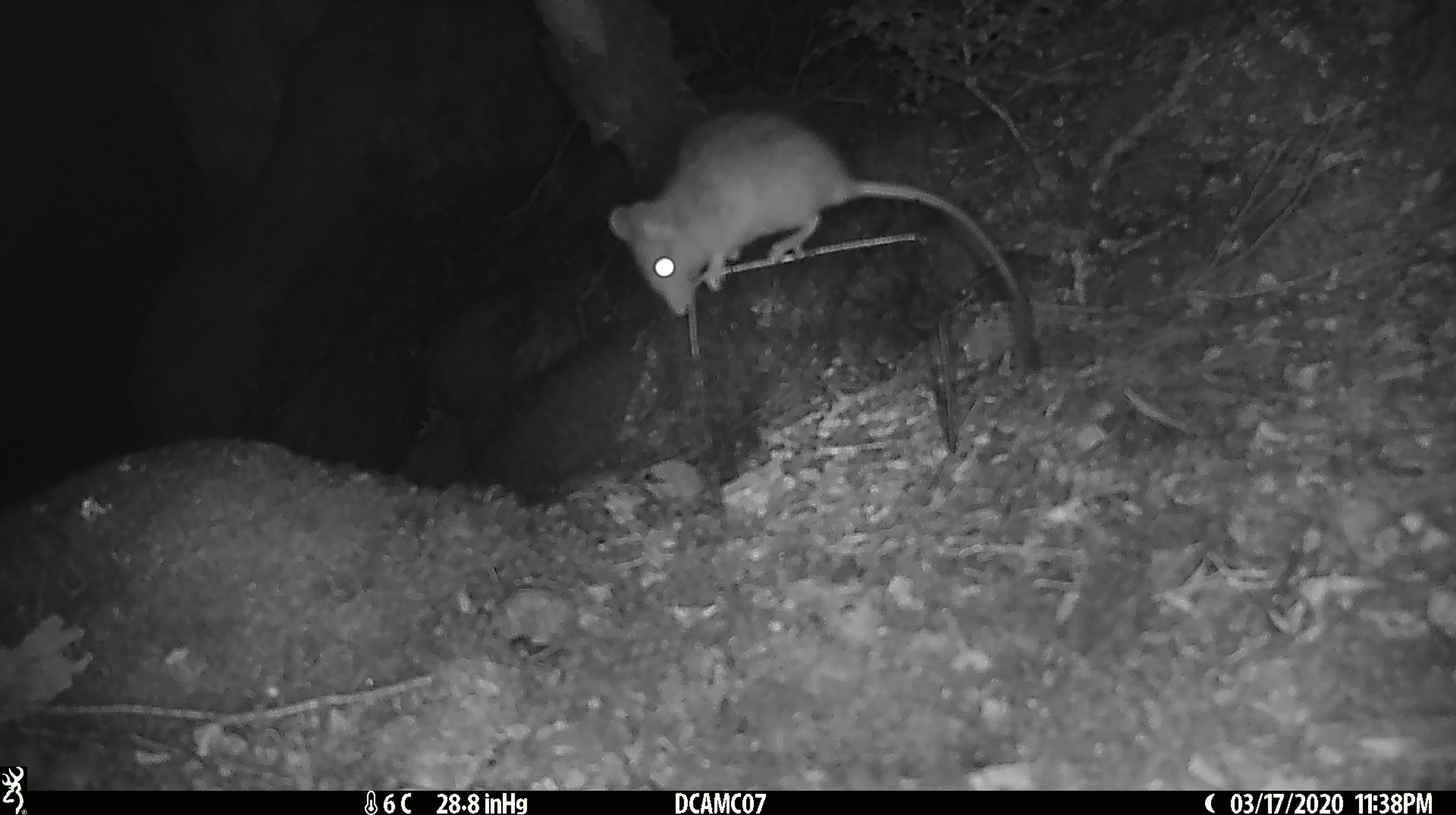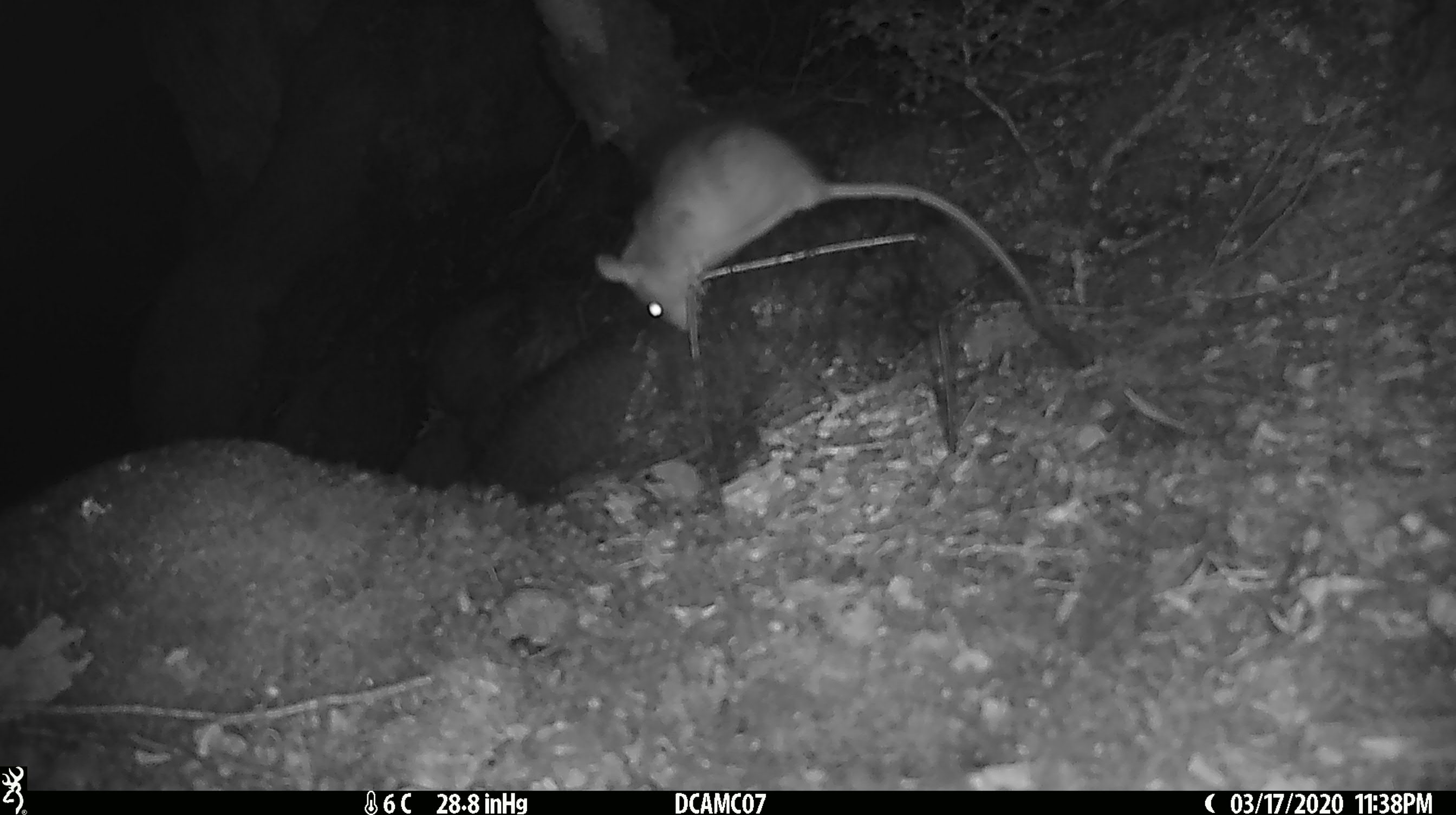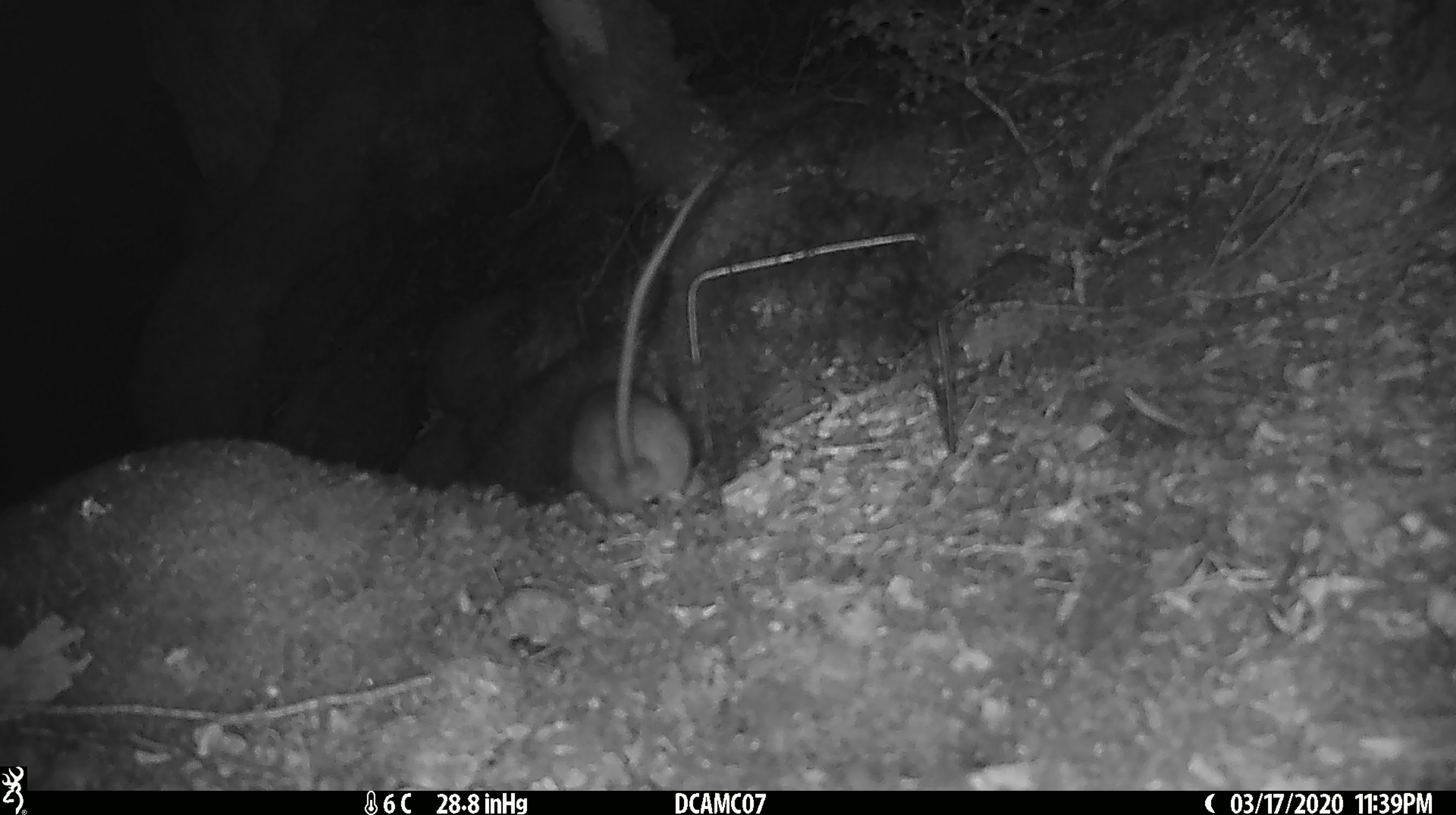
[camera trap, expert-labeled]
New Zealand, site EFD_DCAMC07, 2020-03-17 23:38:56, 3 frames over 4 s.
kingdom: Animalia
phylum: Chordata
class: Mammalia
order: Rodentia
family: Muridae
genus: Rattus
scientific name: Rattus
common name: rat